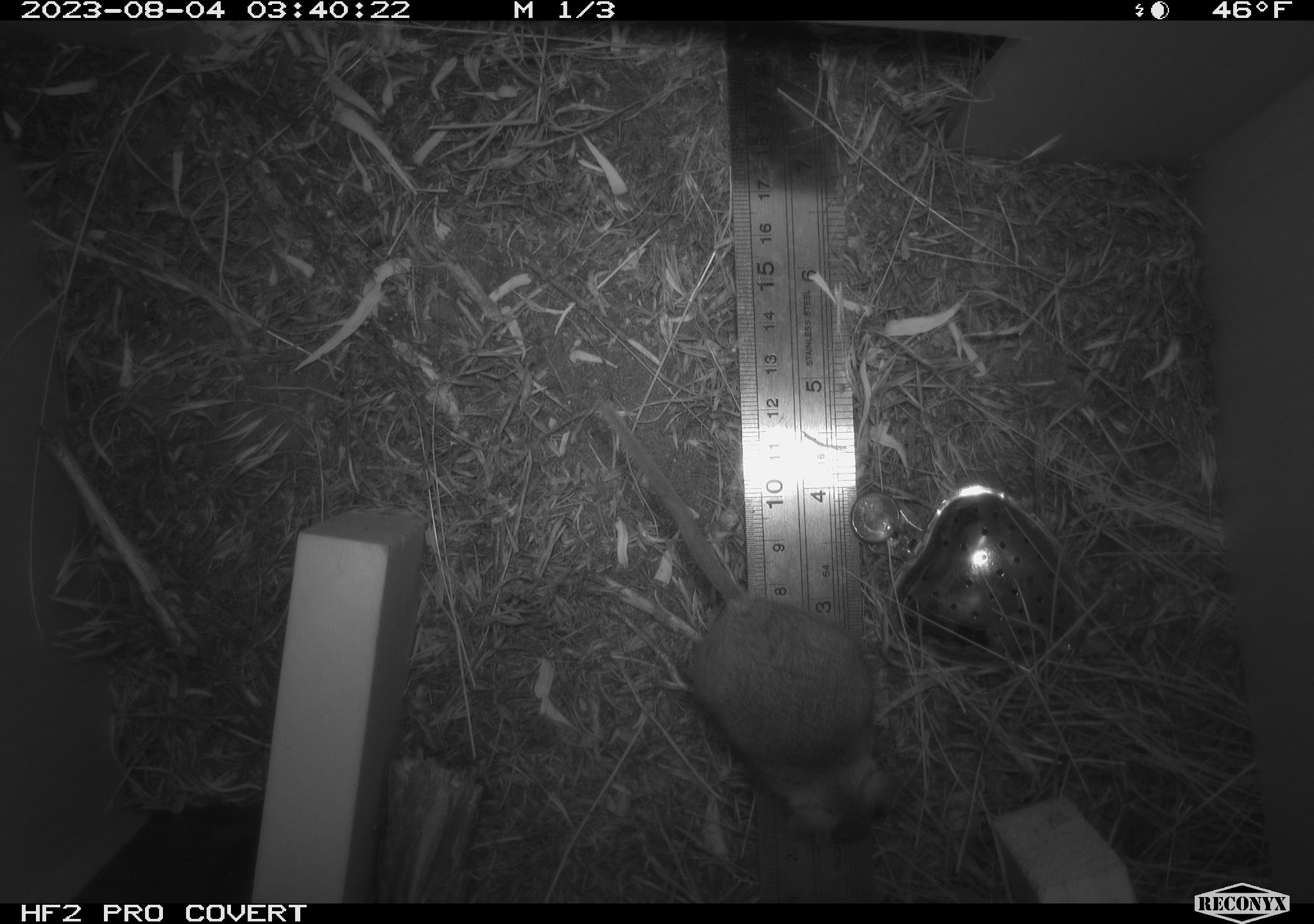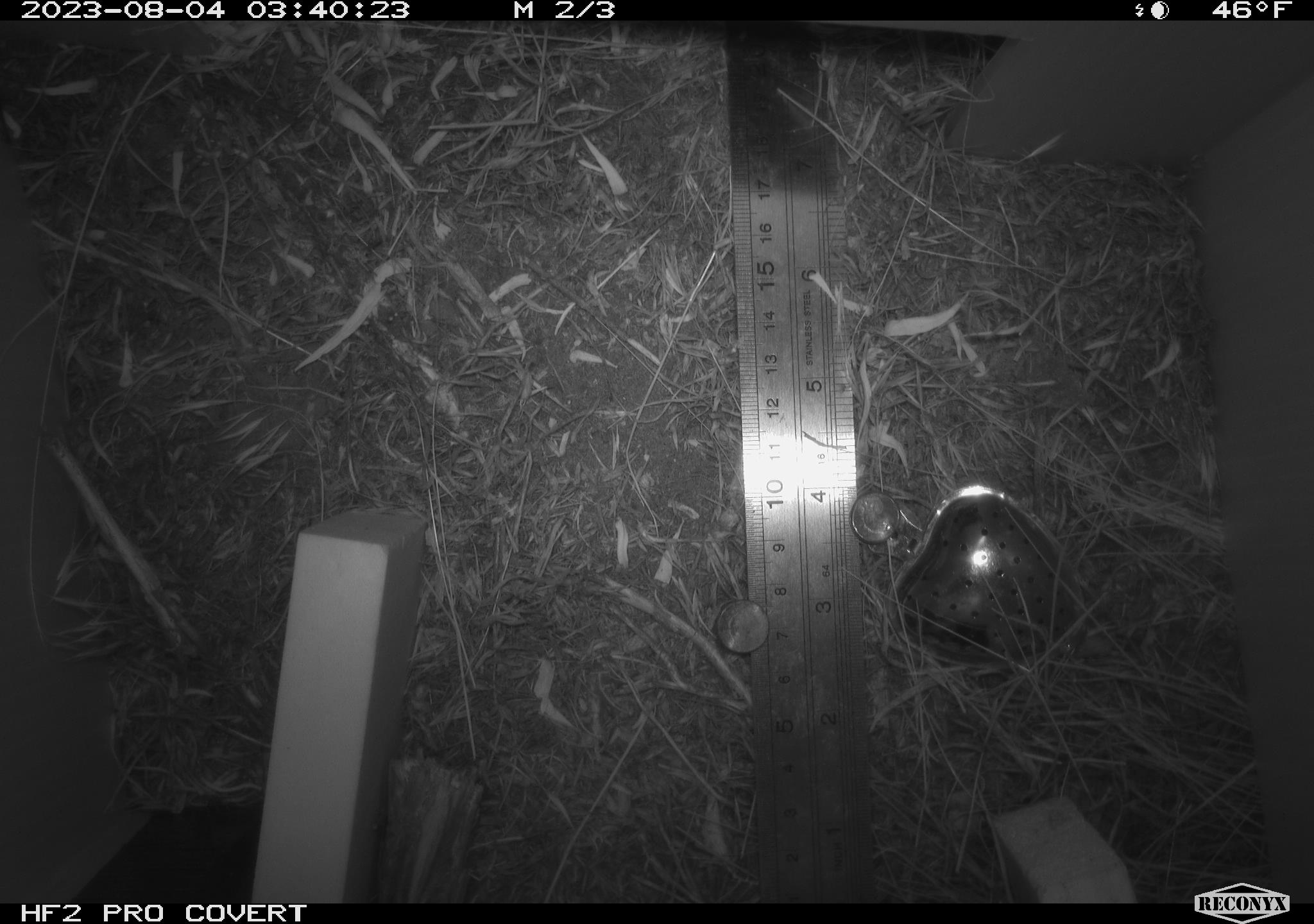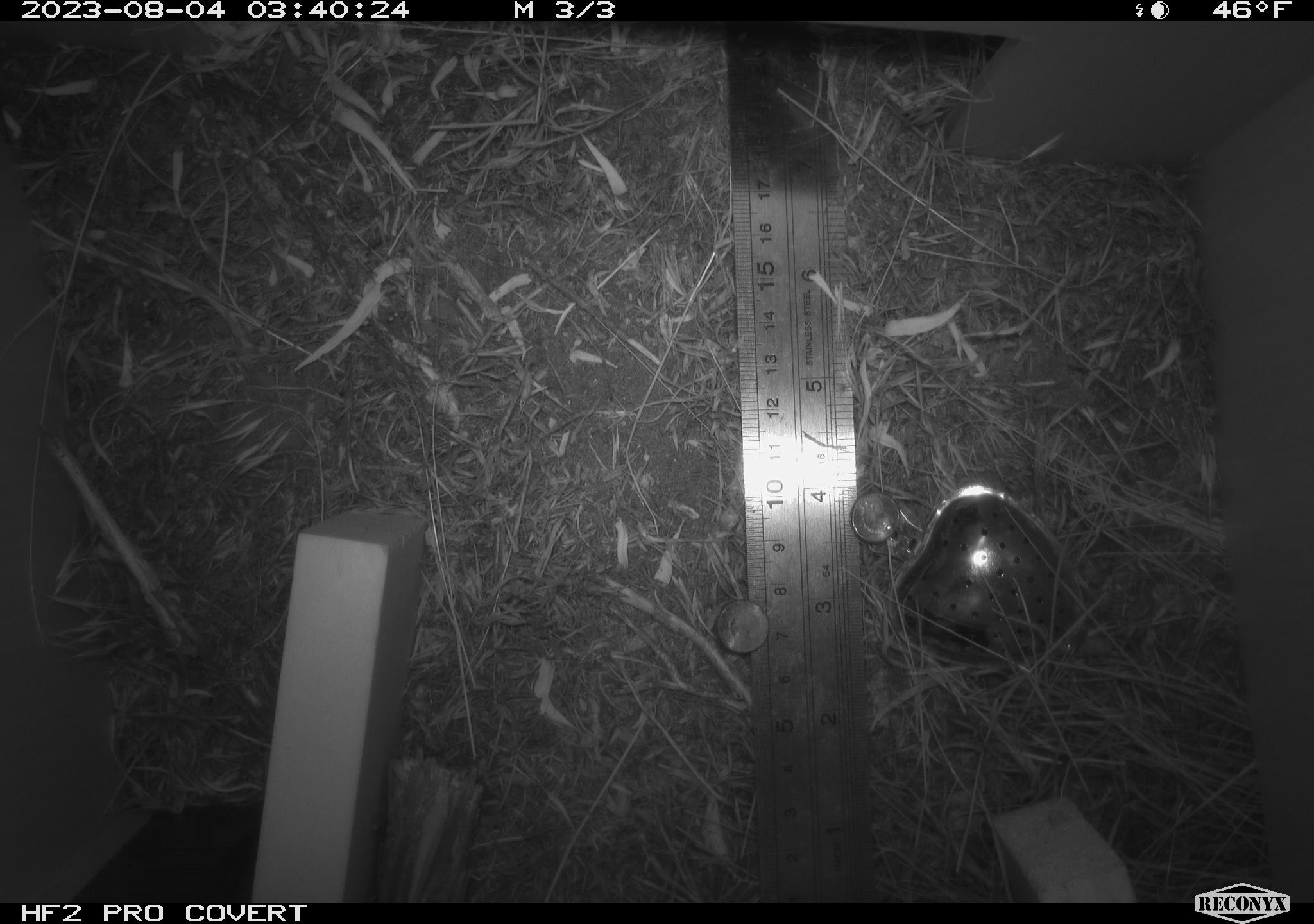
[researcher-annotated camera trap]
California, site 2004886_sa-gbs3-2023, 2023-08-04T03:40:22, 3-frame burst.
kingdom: Animalia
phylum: Chordata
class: Mammalia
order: Rodentia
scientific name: Rodentia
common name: mouse species